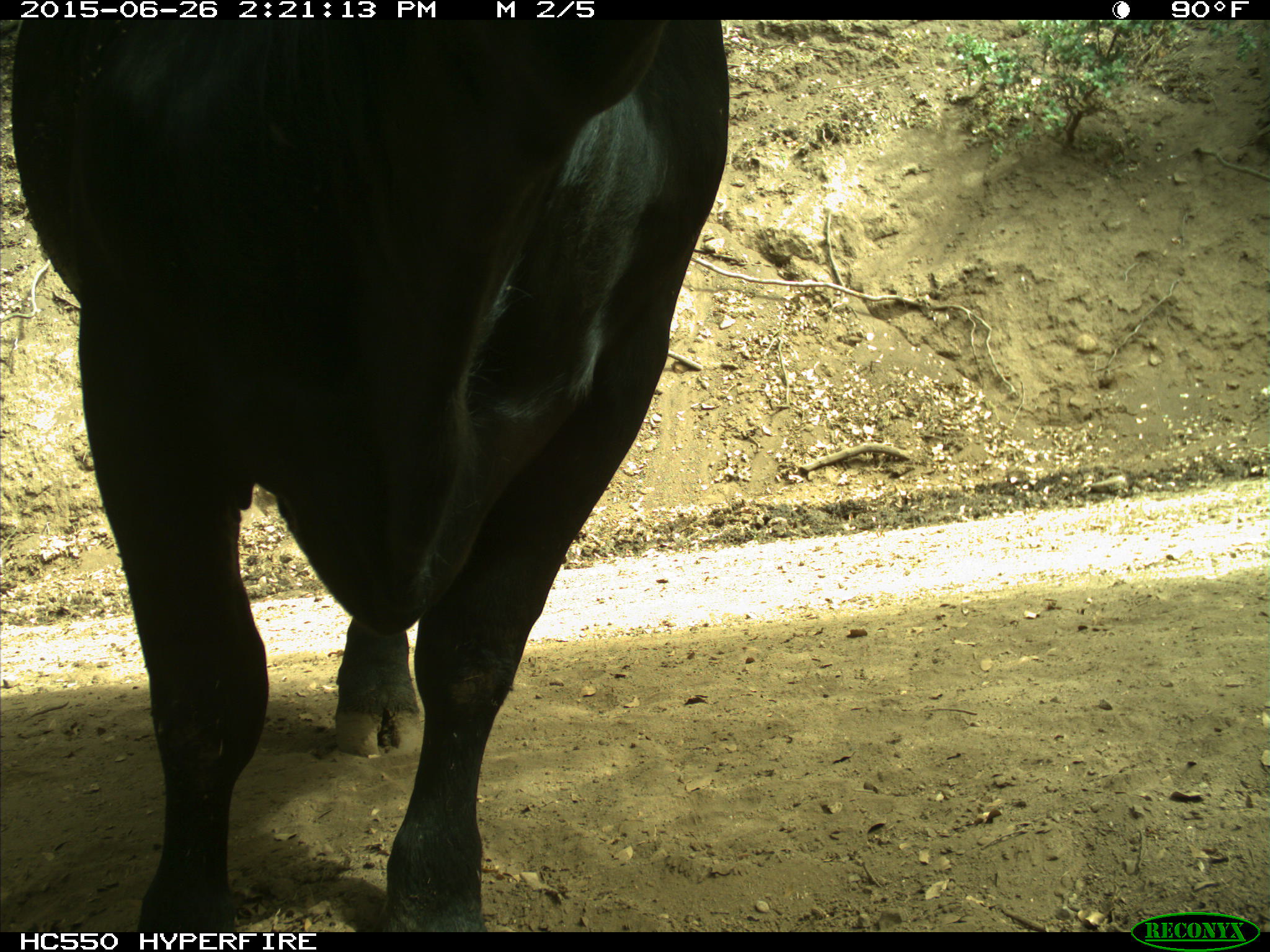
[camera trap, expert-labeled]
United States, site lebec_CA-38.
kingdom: Animalia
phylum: Chordata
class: Mammalia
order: Artiodactyla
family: Bovidae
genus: Bos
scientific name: Bos taurus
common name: domestic cow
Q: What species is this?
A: Bos taurus (domestic cow).